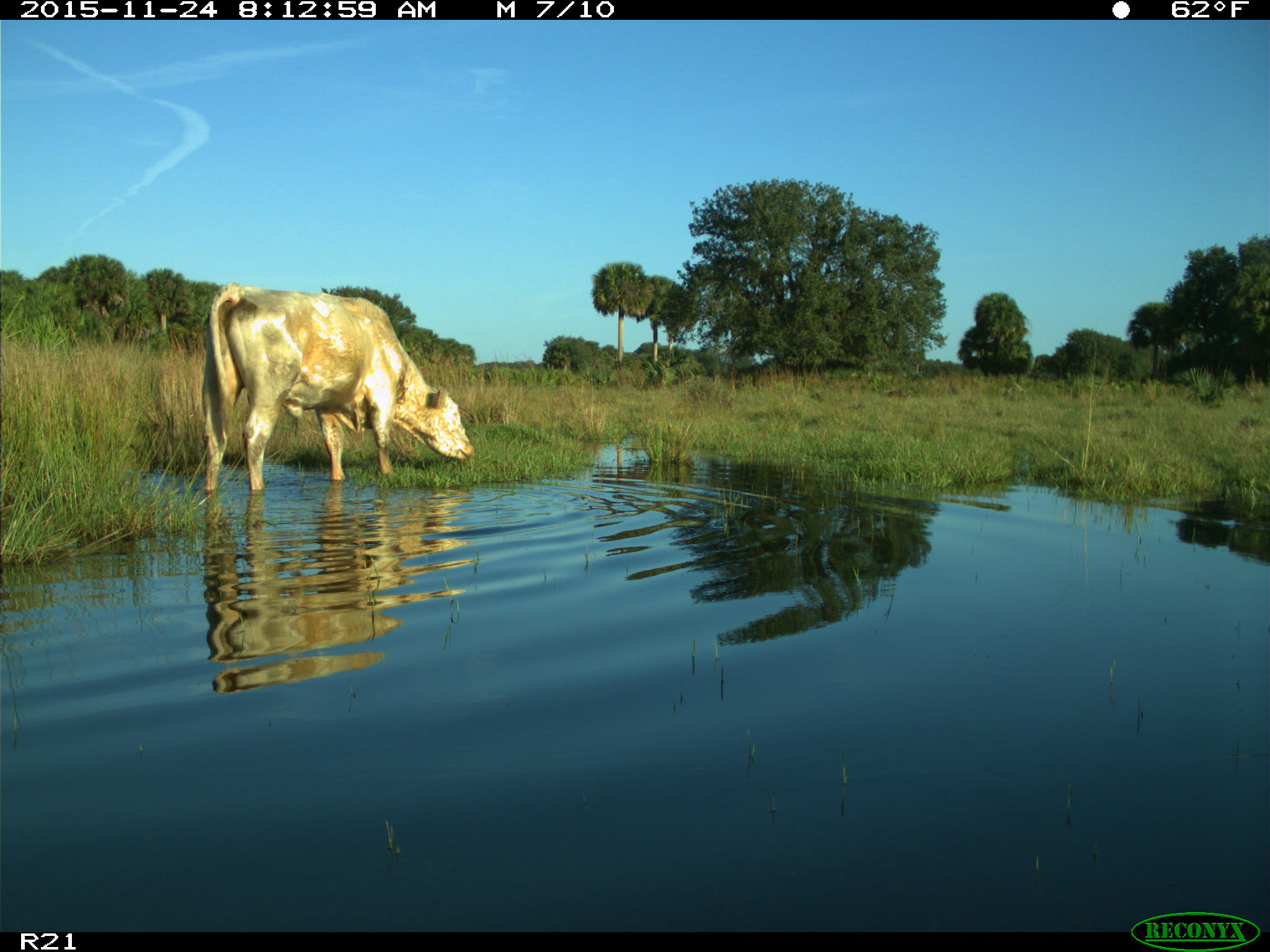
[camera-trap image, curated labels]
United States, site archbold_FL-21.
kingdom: Animalia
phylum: Chordata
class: Mammalia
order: Artiodactyla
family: Bovidae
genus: Bos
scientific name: Bos taurus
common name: domestic cow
Bos taurus (domestic cow).